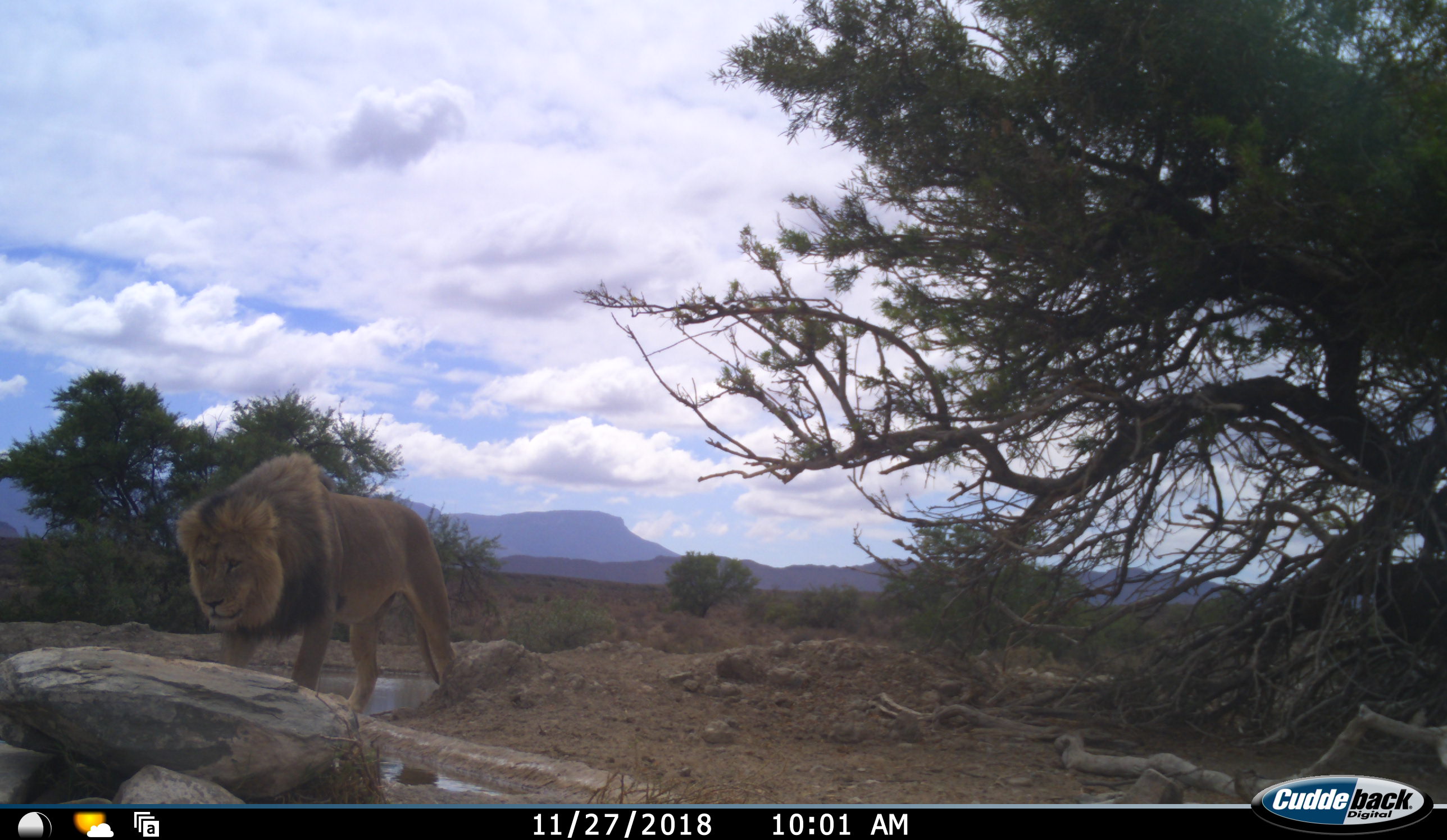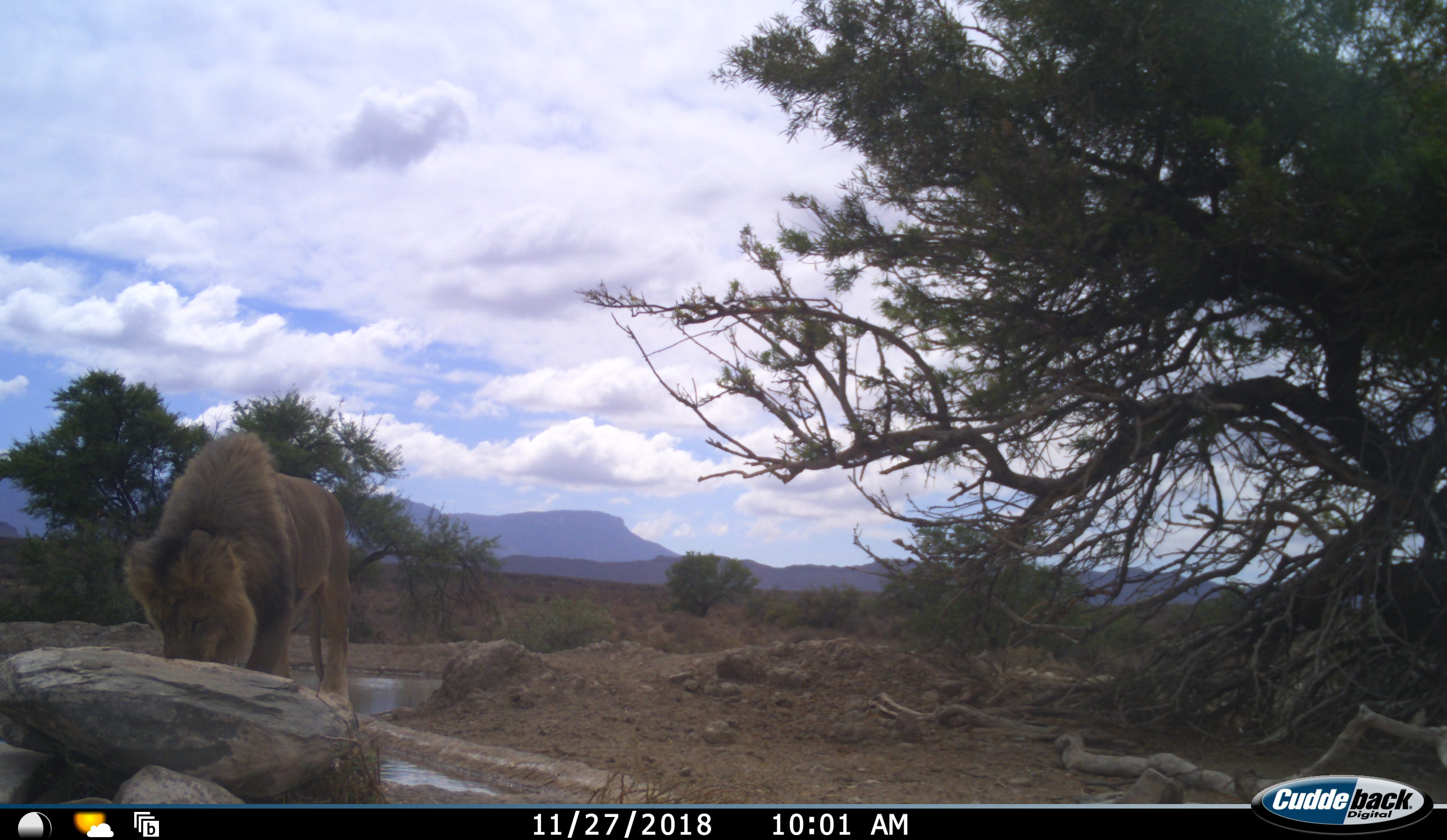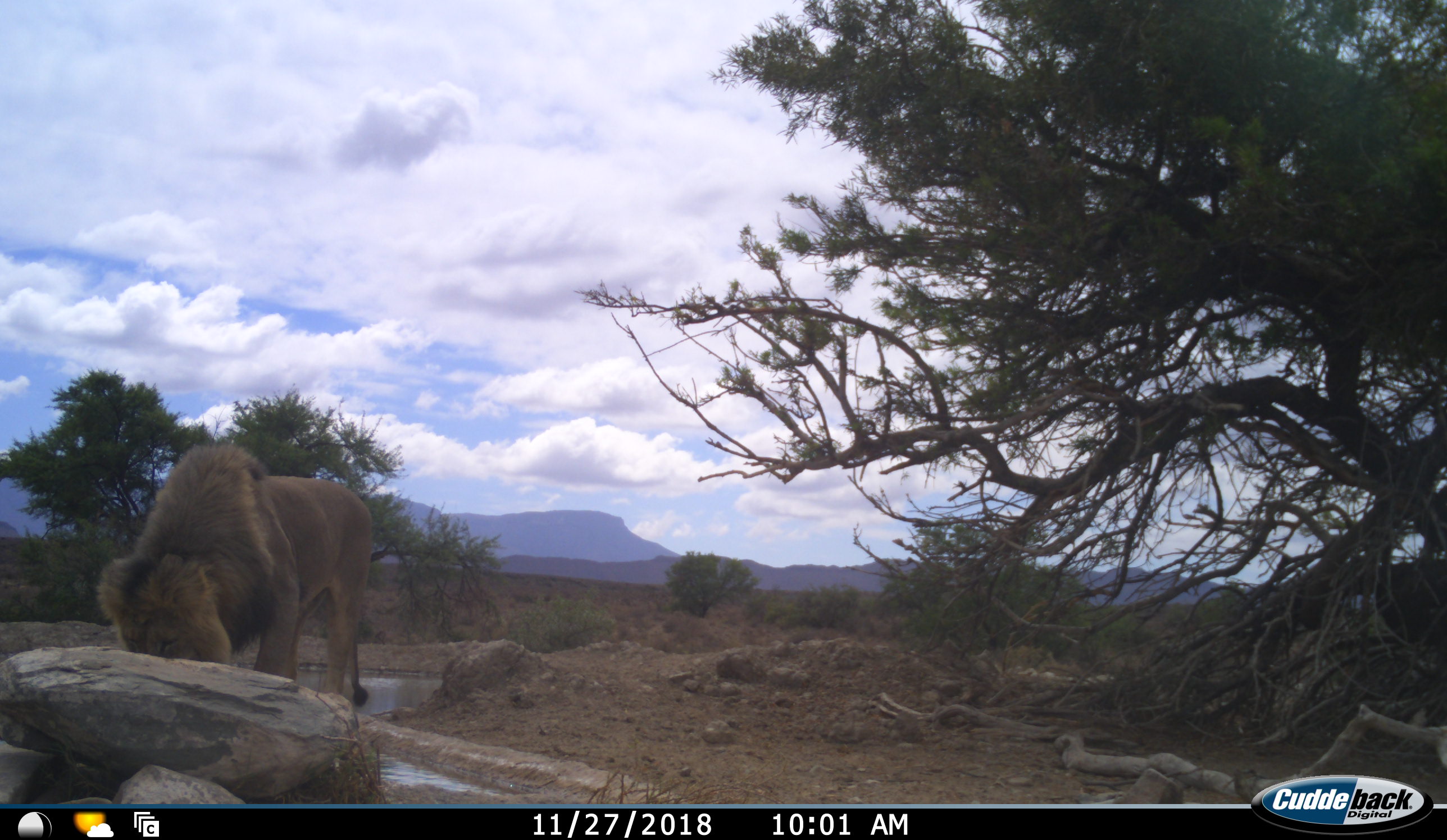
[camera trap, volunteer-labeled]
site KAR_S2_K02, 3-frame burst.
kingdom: Animalia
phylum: Chordata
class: Mammalia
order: Carnivora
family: Felidae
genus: Panthera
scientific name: Panthera leo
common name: lion male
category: lionmale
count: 1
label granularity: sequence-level